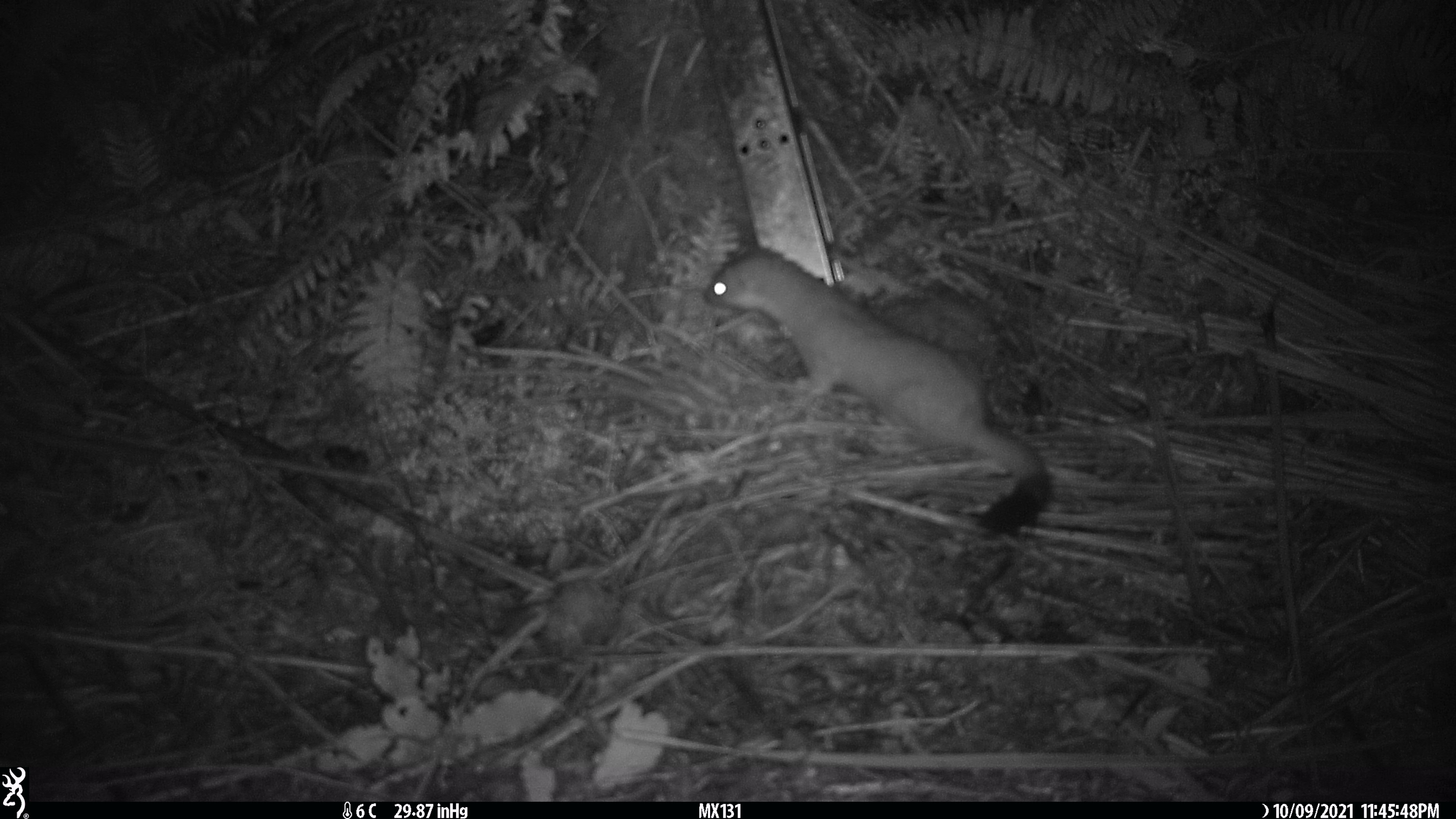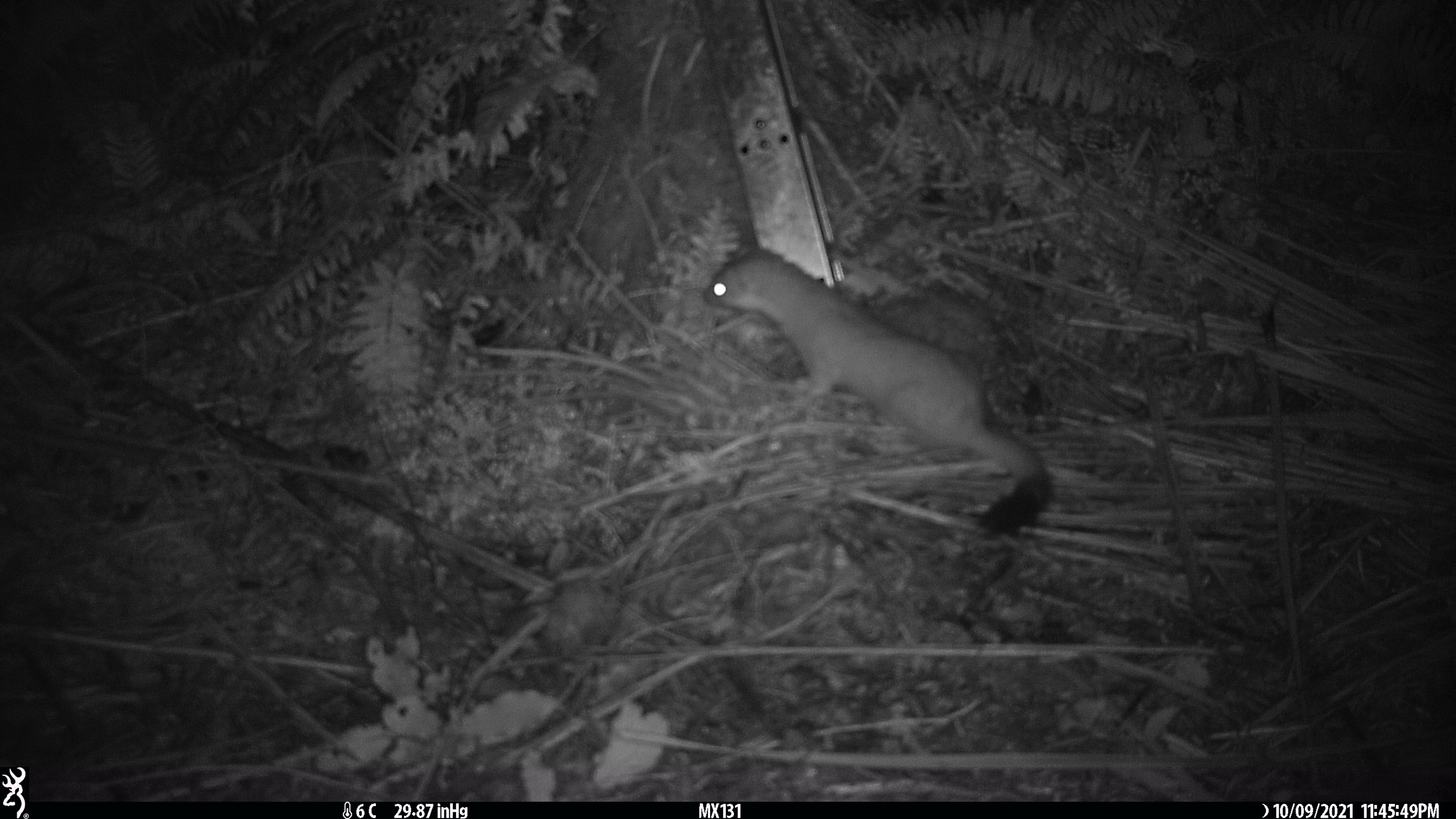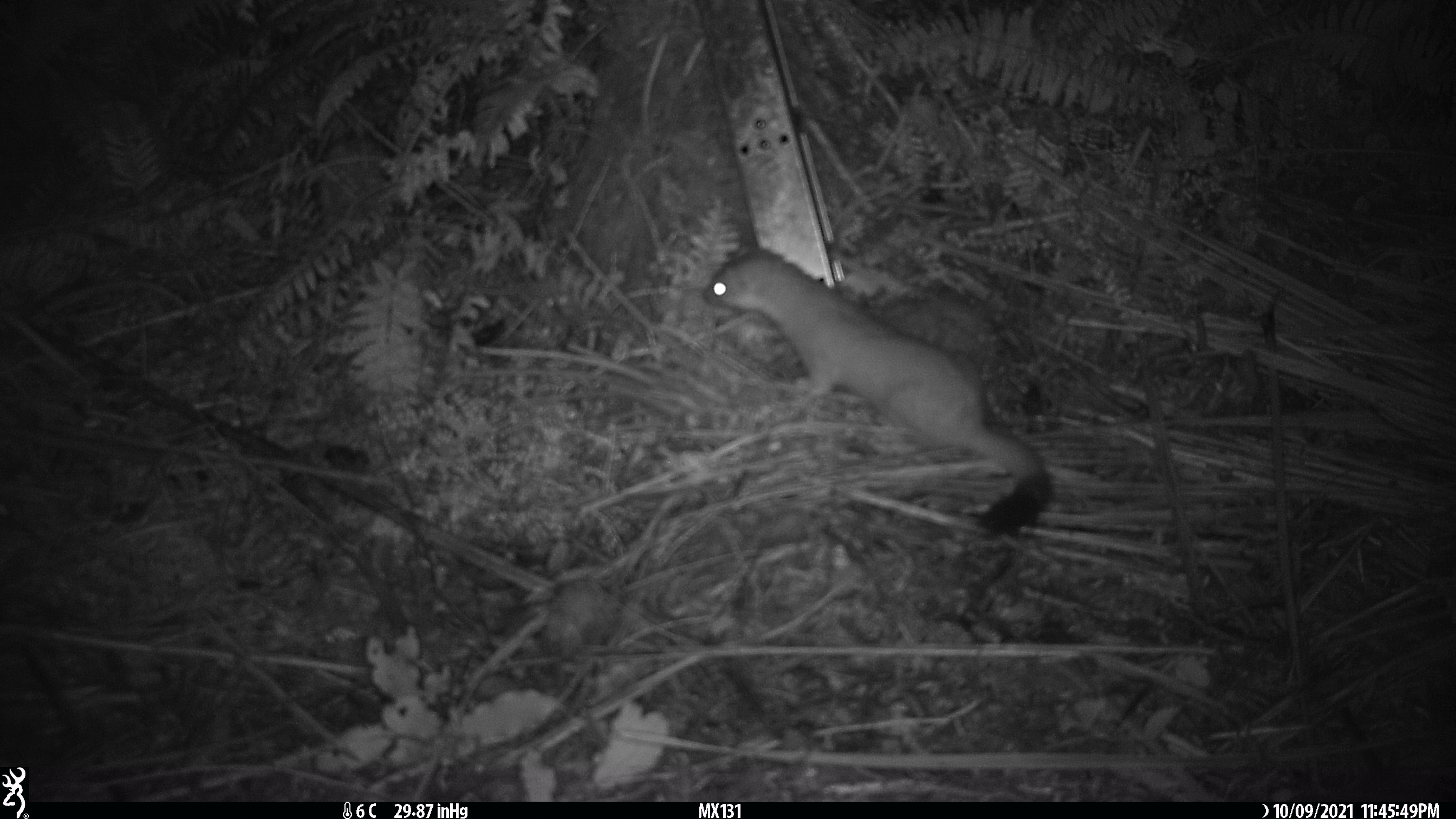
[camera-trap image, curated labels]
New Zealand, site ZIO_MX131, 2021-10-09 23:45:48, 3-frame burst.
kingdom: Animalia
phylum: Chordata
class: Mammalia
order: Carnivora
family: Mustelidae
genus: Mustela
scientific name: Mustela erminea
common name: stoat